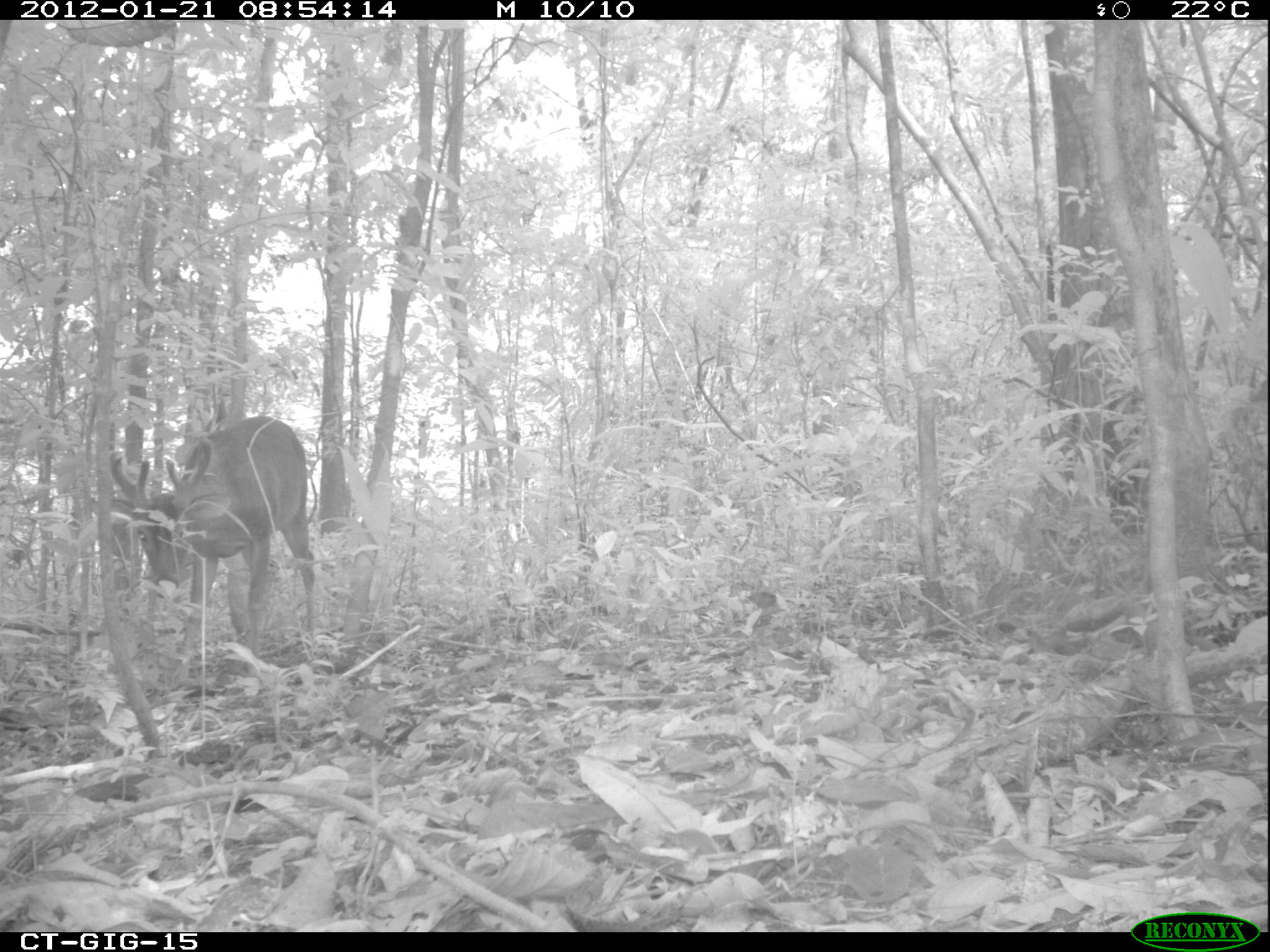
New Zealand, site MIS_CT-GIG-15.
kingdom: Animalia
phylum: Chordata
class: Mammalia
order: Artiodactyla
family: Cervidae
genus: Odocoileus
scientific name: Odocoileus virginianus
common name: white-tailed deer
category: white tailed deer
White tailed deer (white-tailed deer) (Odocoileus virginianus).